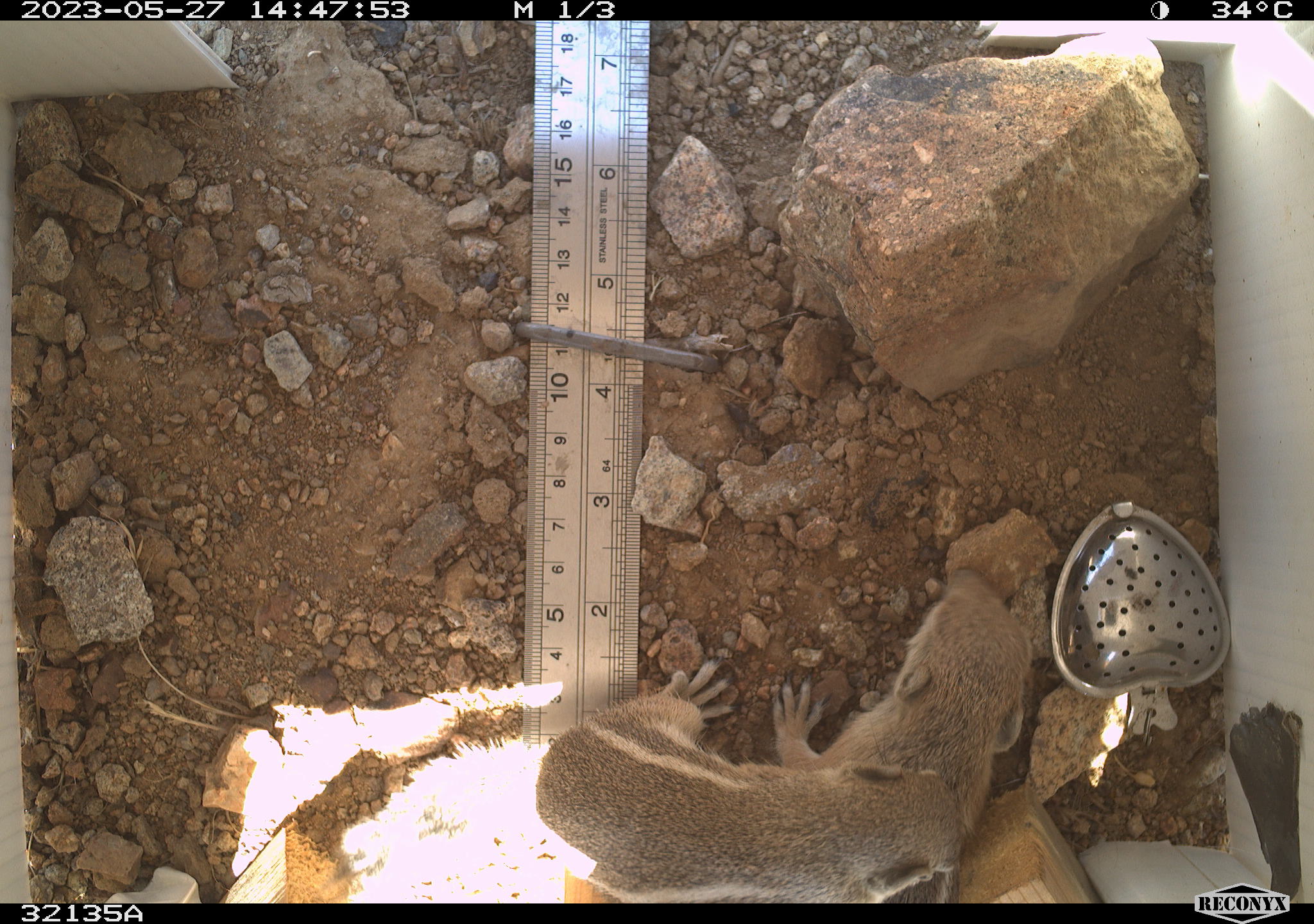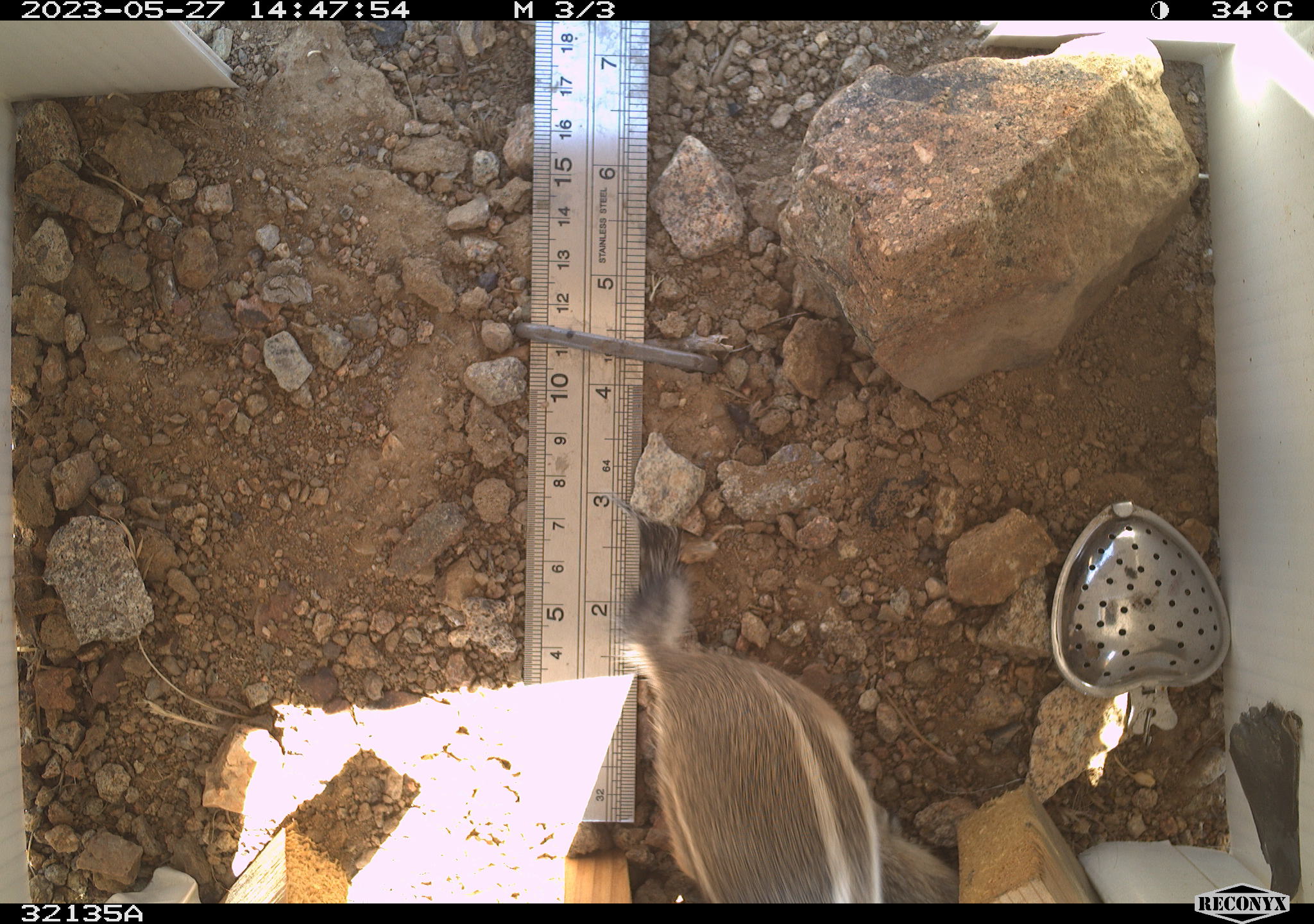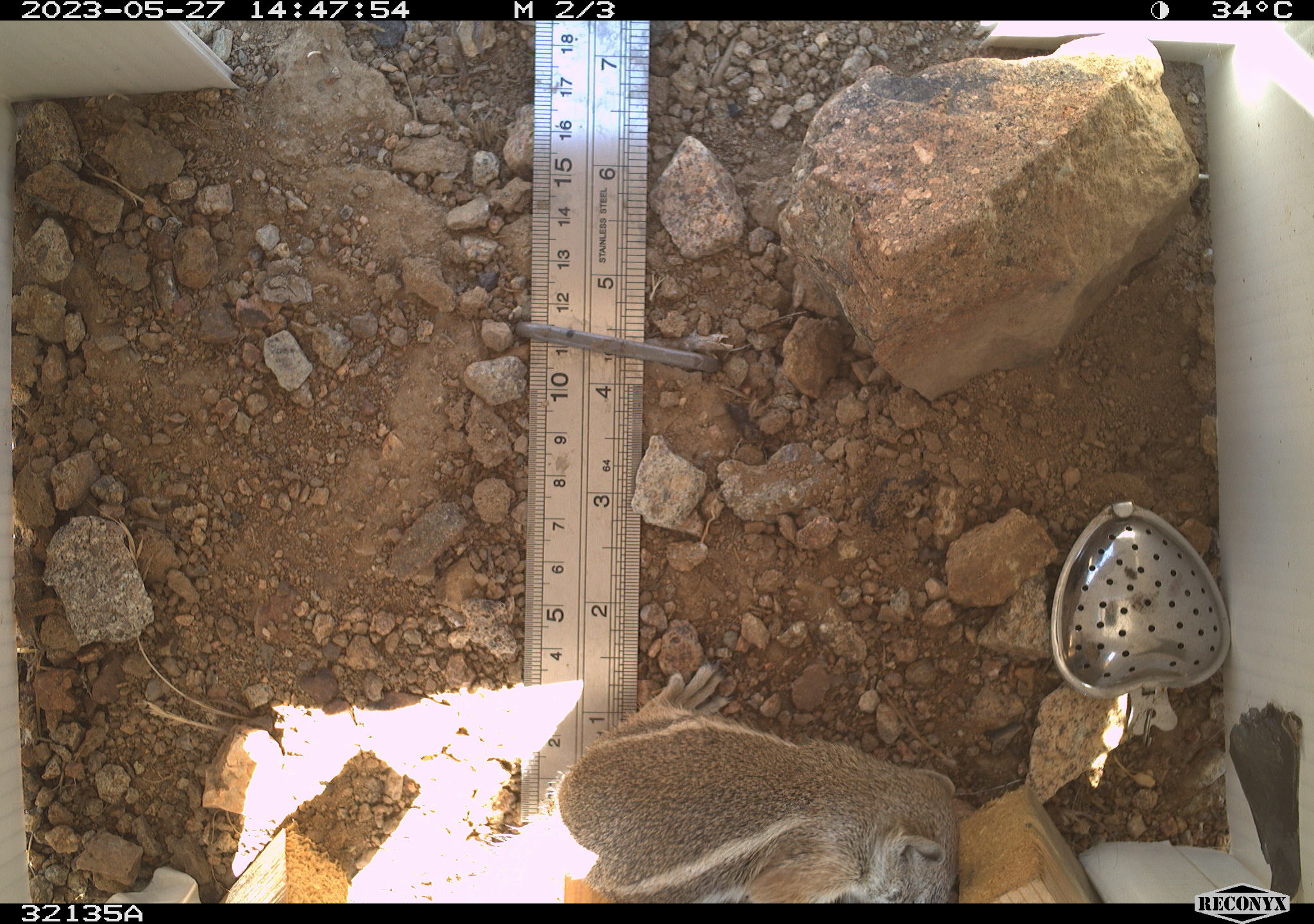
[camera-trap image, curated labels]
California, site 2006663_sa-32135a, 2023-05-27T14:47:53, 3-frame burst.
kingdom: Animalia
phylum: Chordata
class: Mammalia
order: Rodentia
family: Sciuridae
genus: Ammospermophilus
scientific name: Ammospermophilus leucurus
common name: white-tailed antelope squirrel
White-tailed antelope squirrel (Ammospermophilus leucurus).